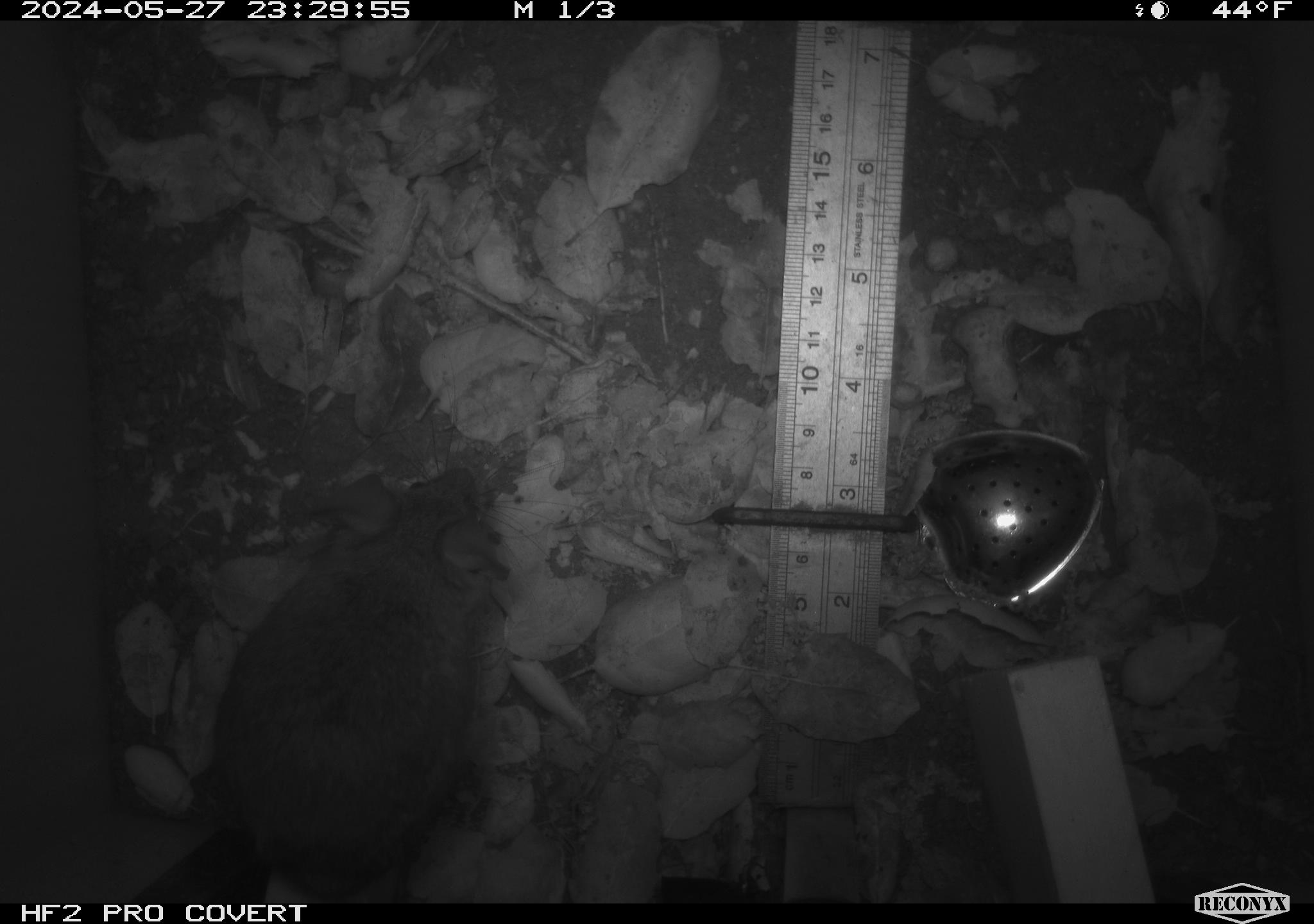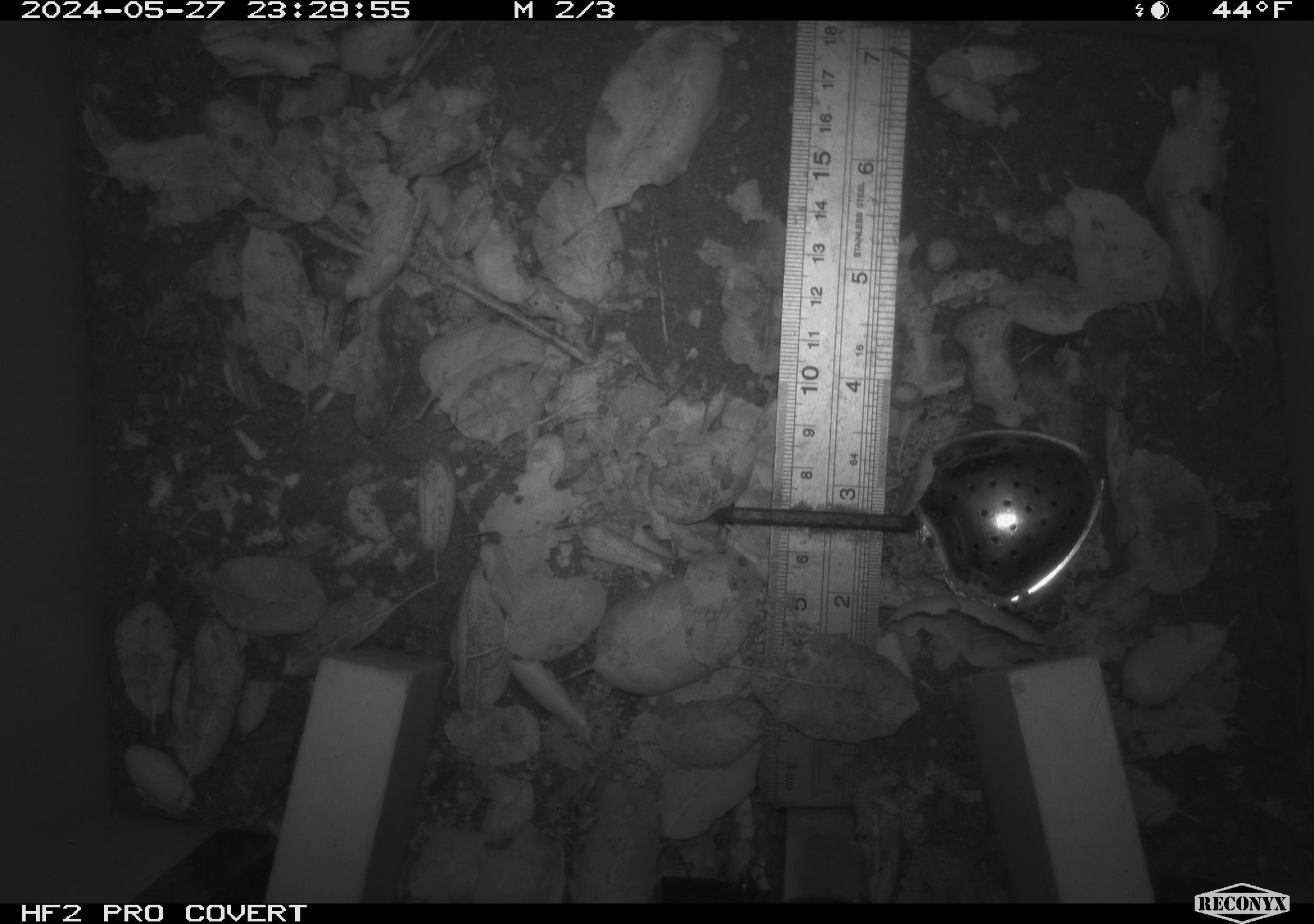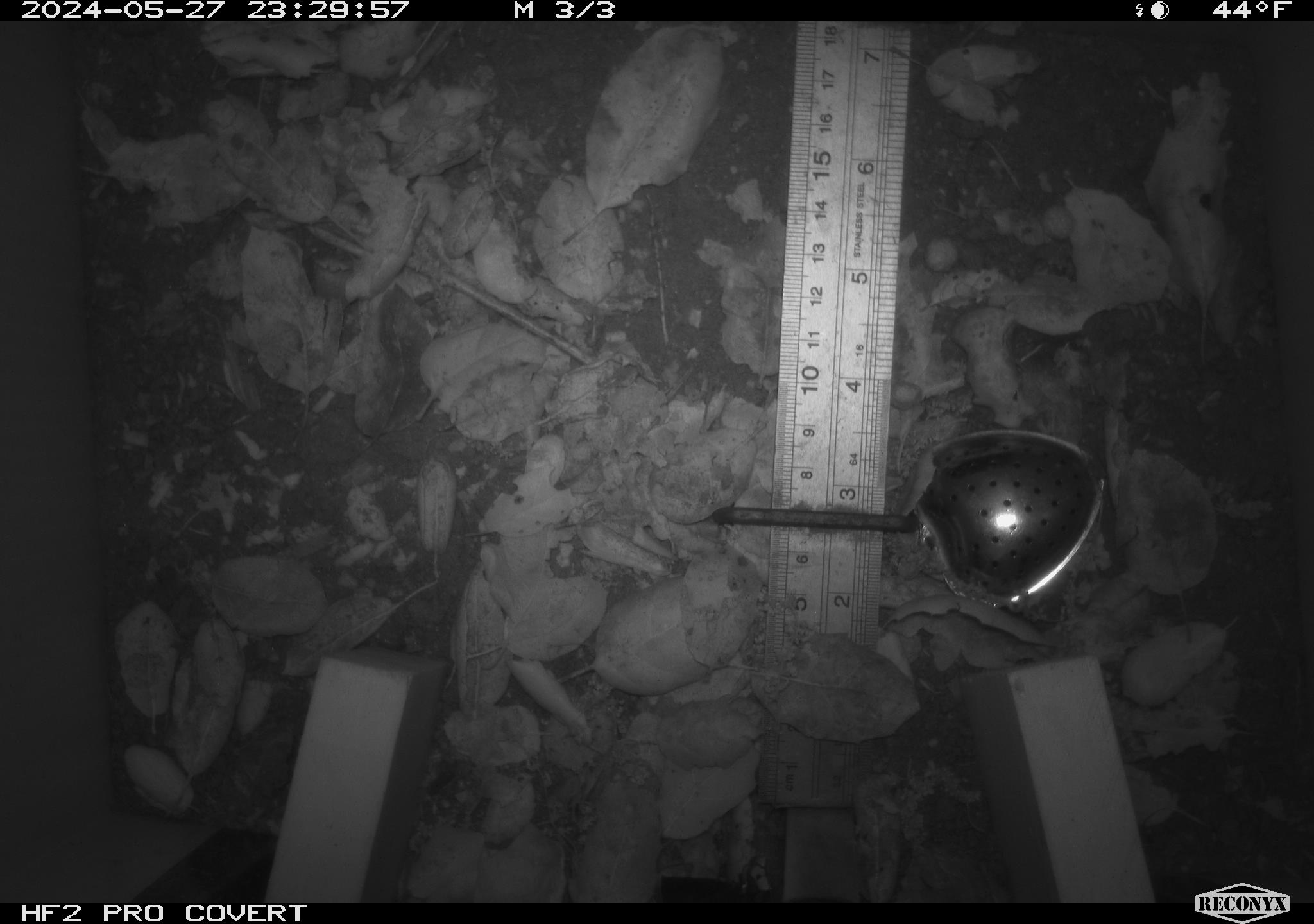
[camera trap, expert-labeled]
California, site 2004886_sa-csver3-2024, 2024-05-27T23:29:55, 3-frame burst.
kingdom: Animalia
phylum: Chordata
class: Mammalia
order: Rodentia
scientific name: Rodentia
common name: rodent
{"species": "rodent (Rodentia)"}